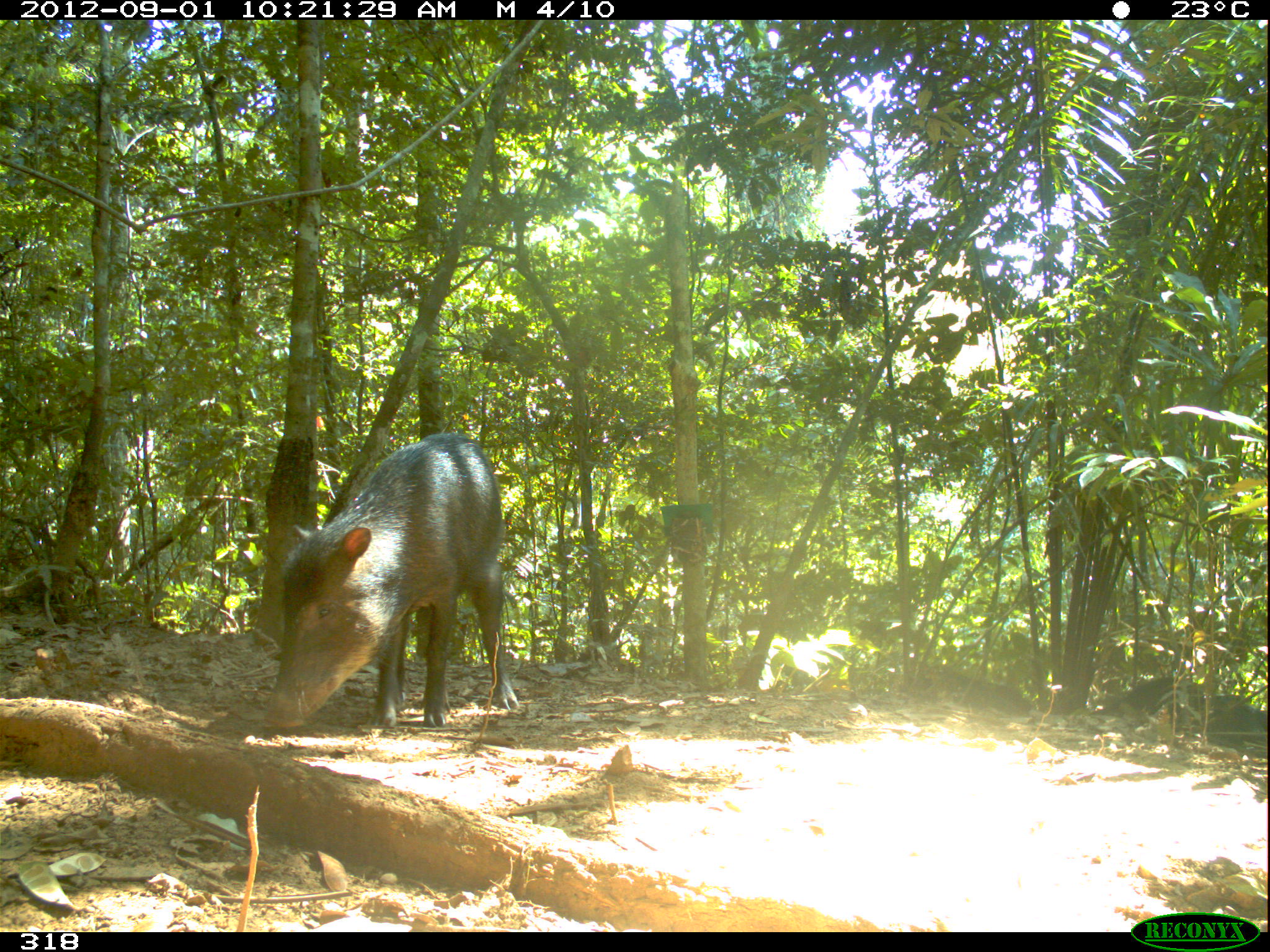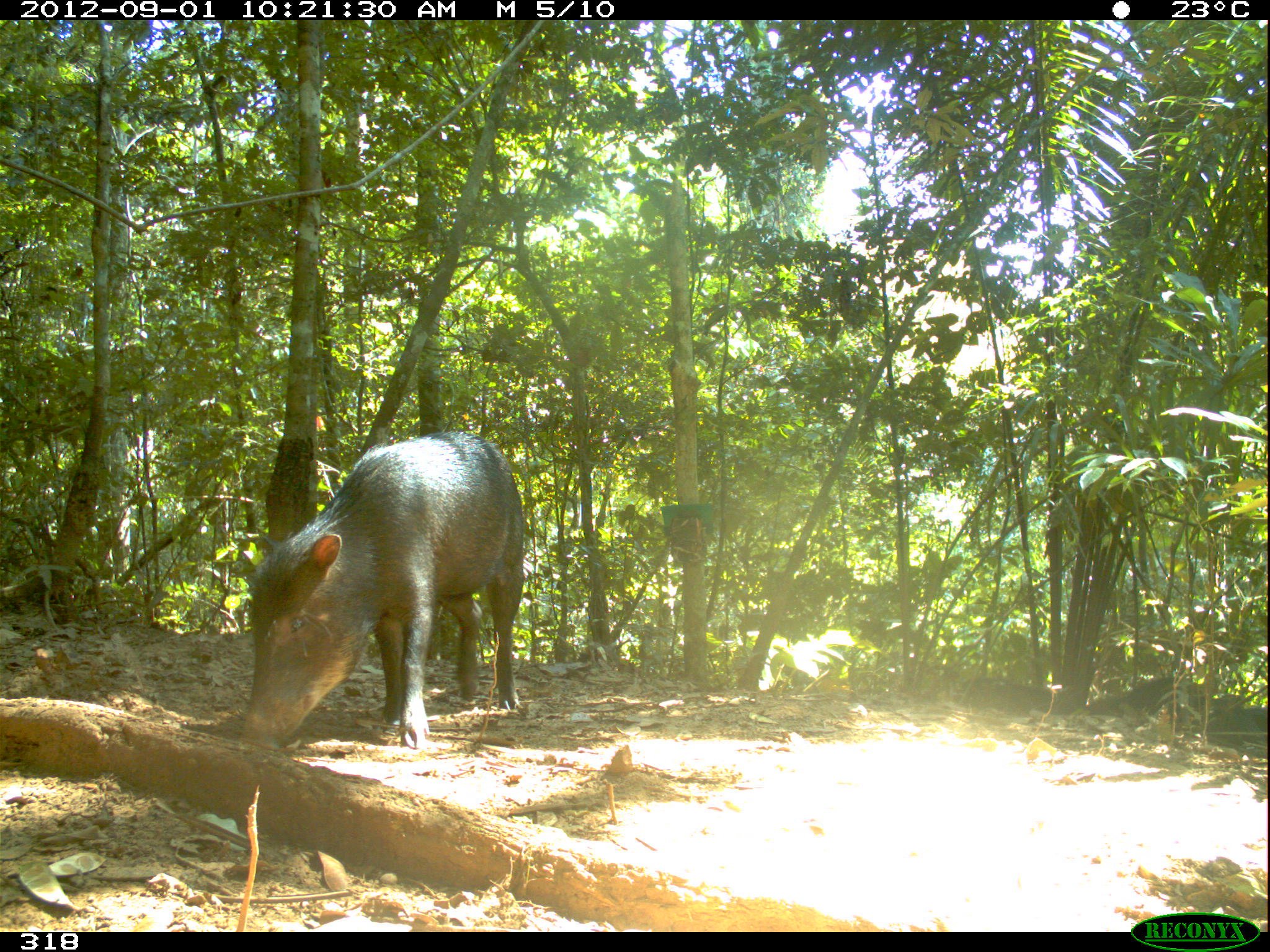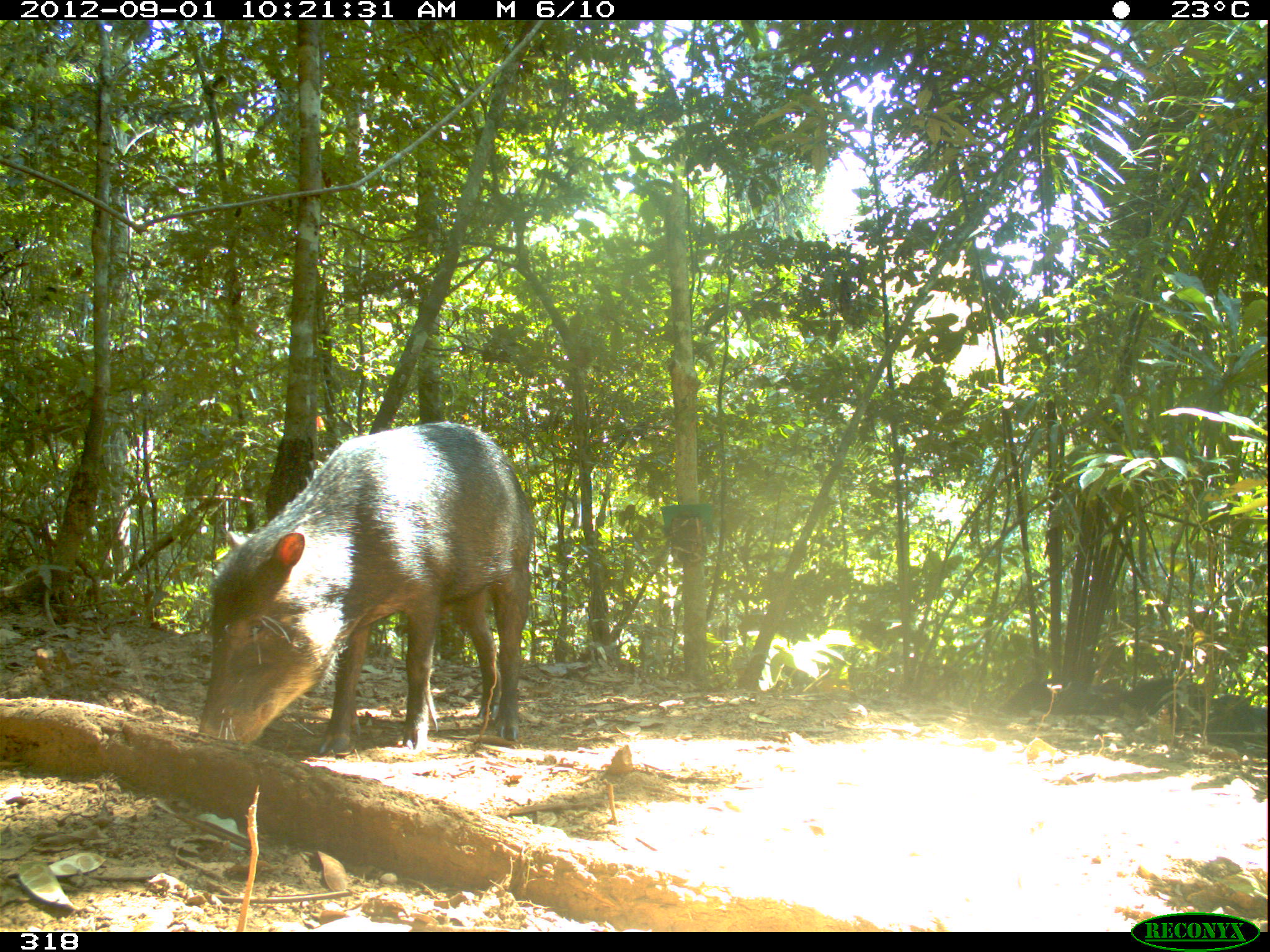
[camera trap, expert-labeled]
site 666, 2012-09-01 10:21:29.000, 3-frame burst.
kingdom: Animalia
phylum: Chordata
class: Mammalia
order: Artiodactyla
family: Tayassuidae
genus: Tayassu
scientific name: Tayassu pecari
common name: white-lipped peccary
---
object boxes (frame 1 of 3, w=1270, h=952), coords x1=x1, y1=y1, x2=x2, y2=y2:
tayassu pecari: x1=263, y1=433, x2=518, y2=728; x1=1153, y1=694, x2=1267, y2=760; x1=890, y1=665, x2=1033, y2=712; x1=1091, y1=677, x2=1205, y2=724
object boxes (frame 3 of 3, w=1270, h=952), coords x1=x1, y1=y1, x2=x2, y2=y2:
tayassu pecari: x1=198, y1=422, x2=534, y2=754; x1=1090, y1=678, x2=1205, y2=731; x1=1177, y1=695, x2=1267, y2=758; x1=996, y1=679, x2=1127, y2=714